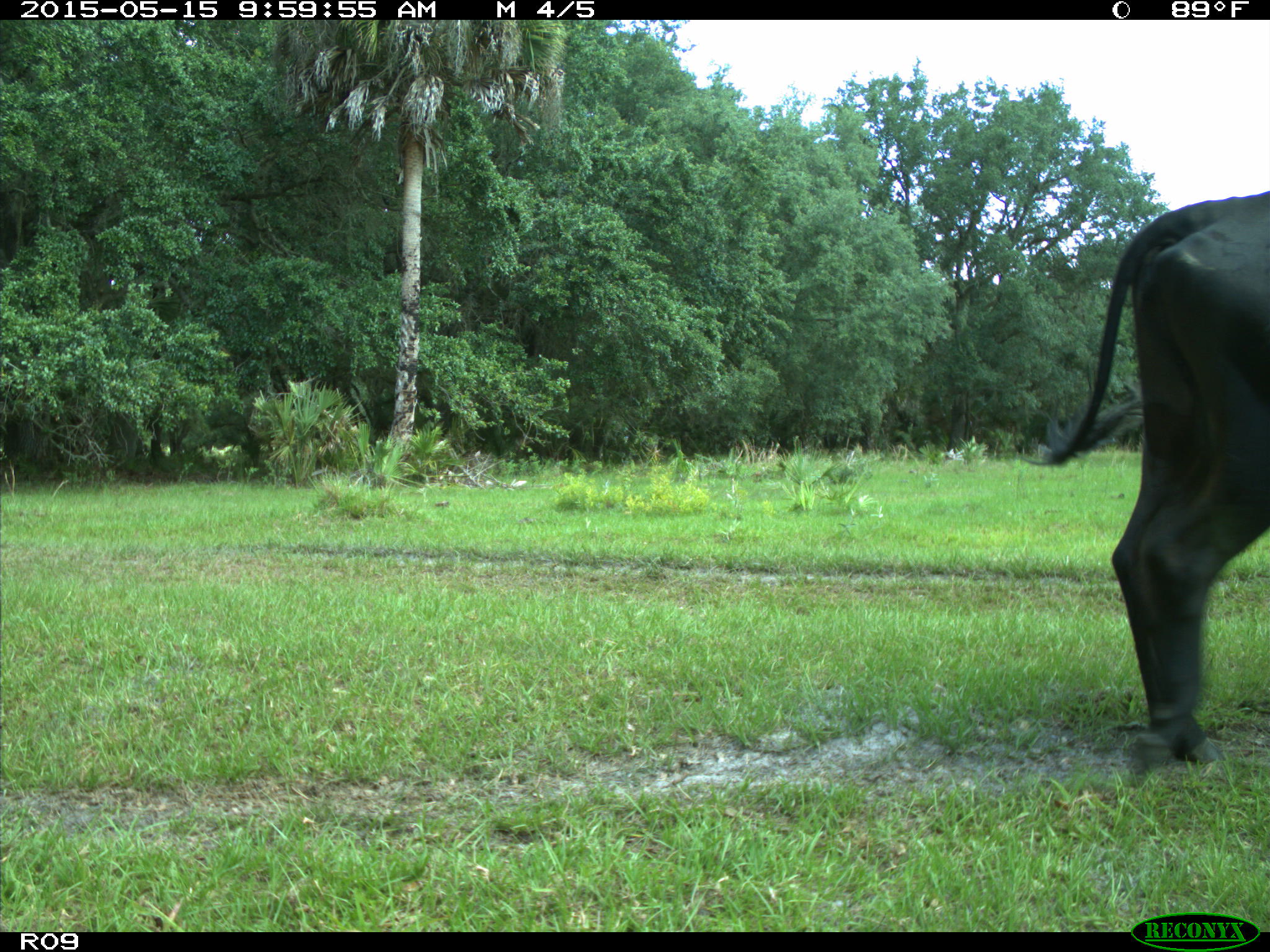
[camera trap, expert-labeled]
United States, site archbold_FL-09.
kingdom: Animalia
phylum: Chordata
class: Mammalia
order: Artiodactyla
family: Bovidae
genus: Bos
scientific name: Bos taurus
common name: domestic cow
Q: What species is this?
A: Bos taurus (domestic cow).